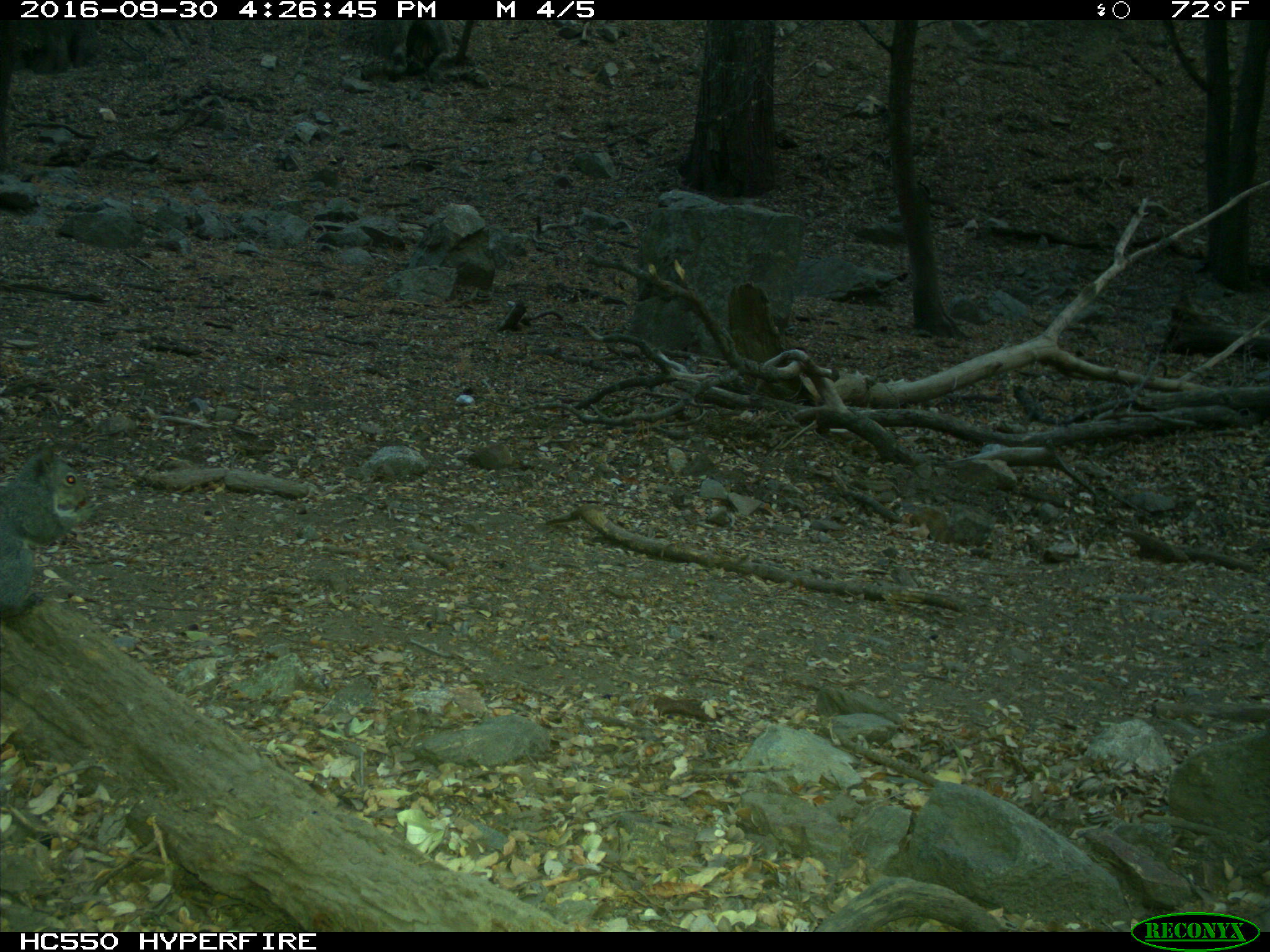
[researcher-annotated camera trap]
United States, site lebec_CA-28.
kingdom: Animalia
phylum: Chordata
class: Mammalia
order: Rodentia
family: Sciuridae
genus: Sciurus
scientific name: Sciurus carolinensis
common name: eastern gray squirrel